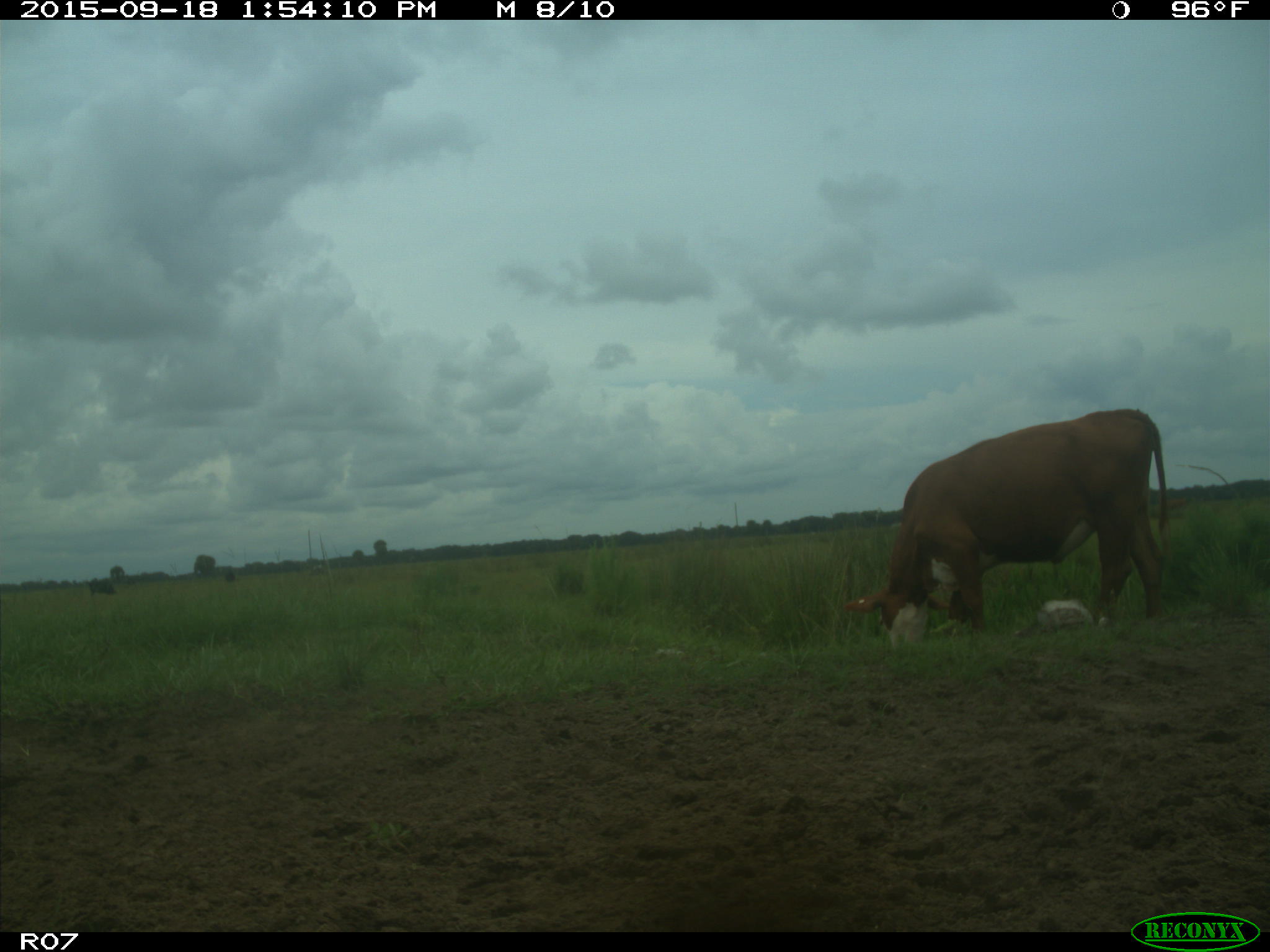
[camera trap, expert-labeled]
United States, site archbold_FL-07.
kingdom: Animalia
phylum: Chordata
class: Mammalia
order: Artiodactyla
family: Bovidae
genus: Bos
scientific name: Bos taurus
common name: domestic cow